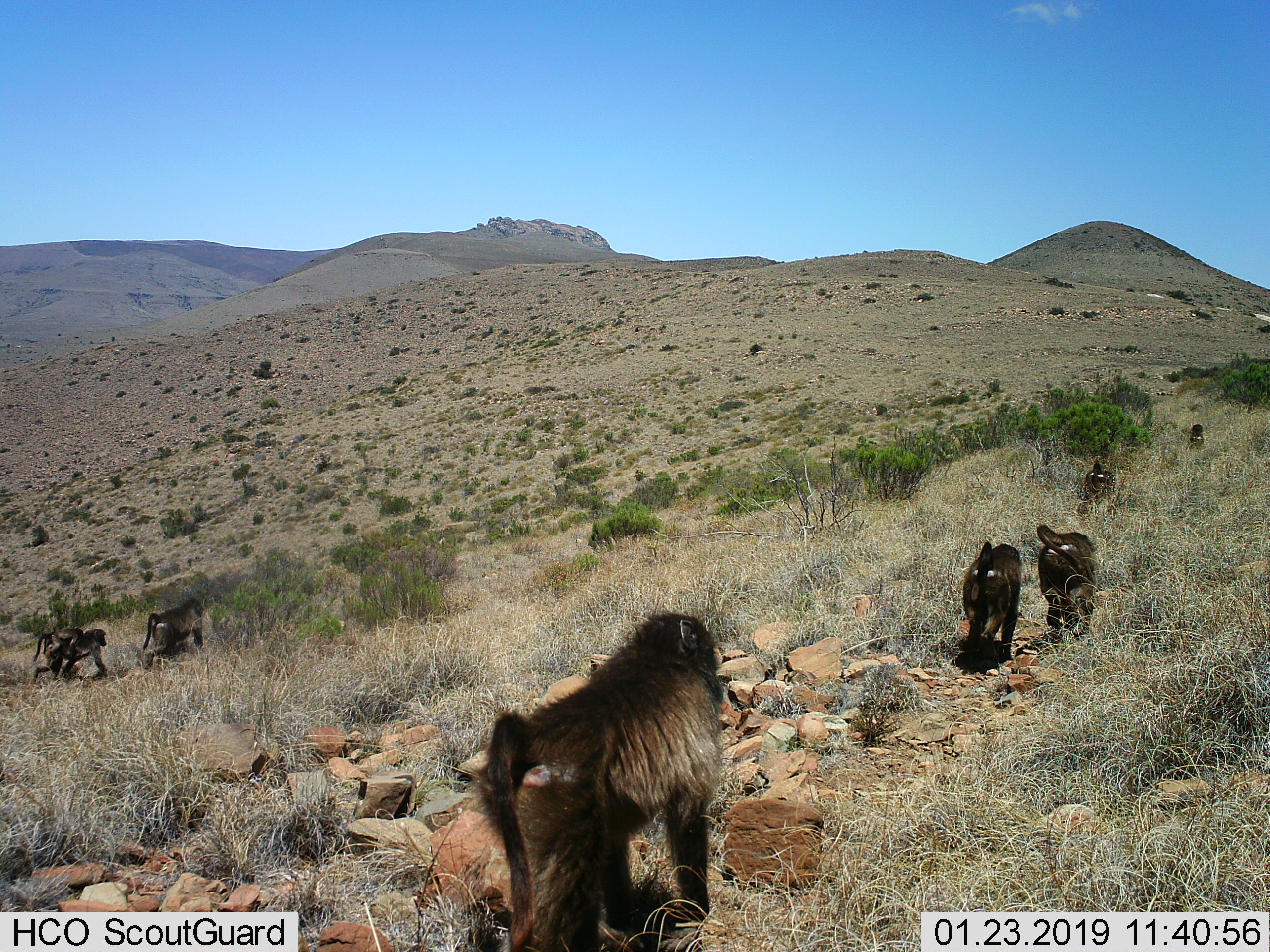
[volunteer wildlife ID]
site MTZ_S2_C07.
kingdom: Animalia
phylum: Chordata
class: Mammalia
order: Primates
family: Cercopithecidae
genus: Papio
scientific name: Papio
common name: baboon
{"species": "baboon (Papio)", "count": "8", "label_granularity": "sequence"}